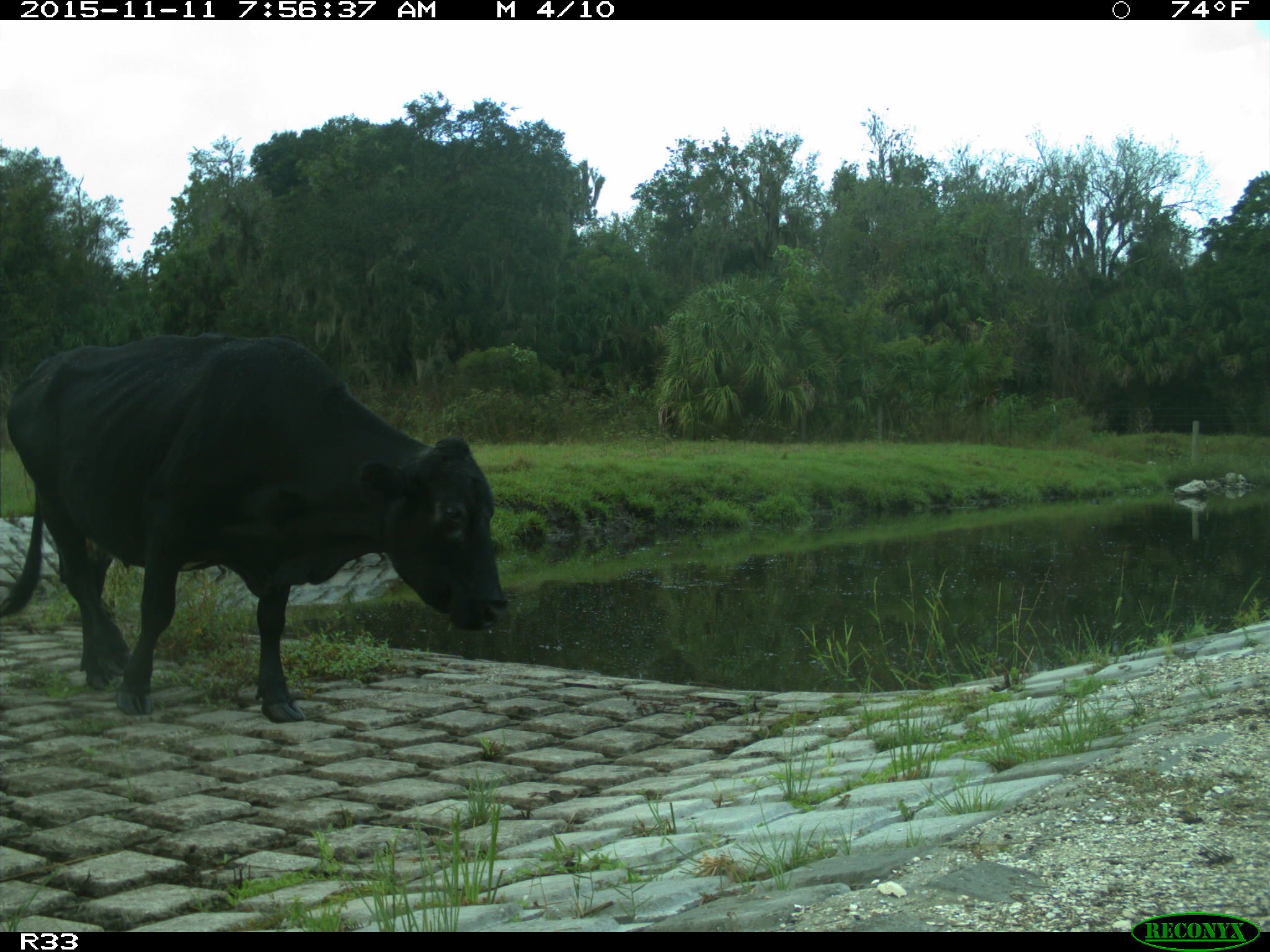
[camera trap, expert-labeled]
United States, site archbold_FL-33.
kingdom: Animalia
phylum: Chordata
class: Mammalia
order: Artiodactyla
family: Bovidae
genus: Bos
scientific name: Bos taurus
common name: domestic cow